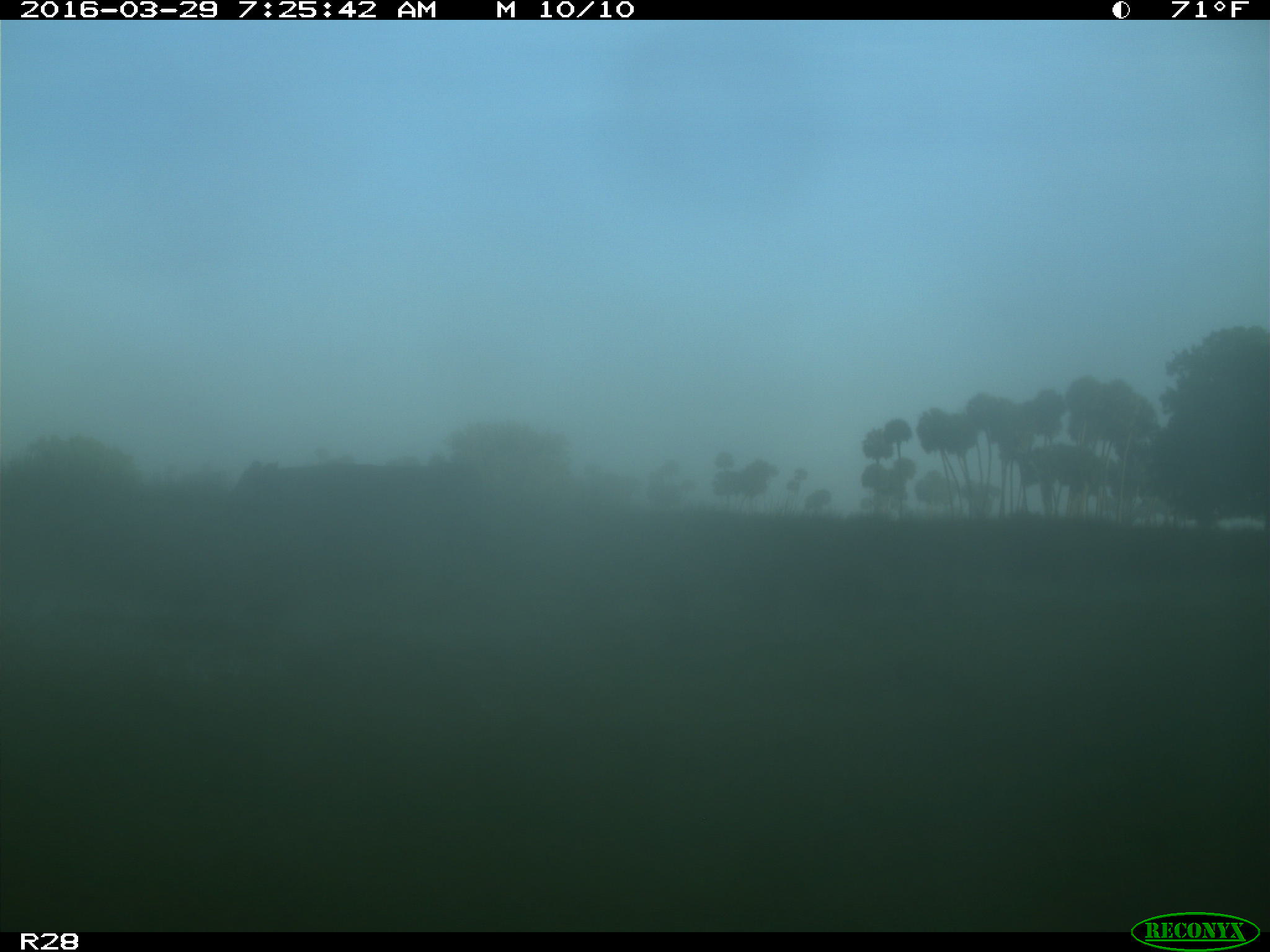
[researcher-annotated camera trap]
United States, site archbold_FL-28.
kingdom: Animalia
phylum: Chordata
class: Mammalia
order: Artiodactyla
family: Bovidae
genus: Bos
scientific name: Bos taurus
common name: domestic cow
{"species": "Bos taurus (domestic cow)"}